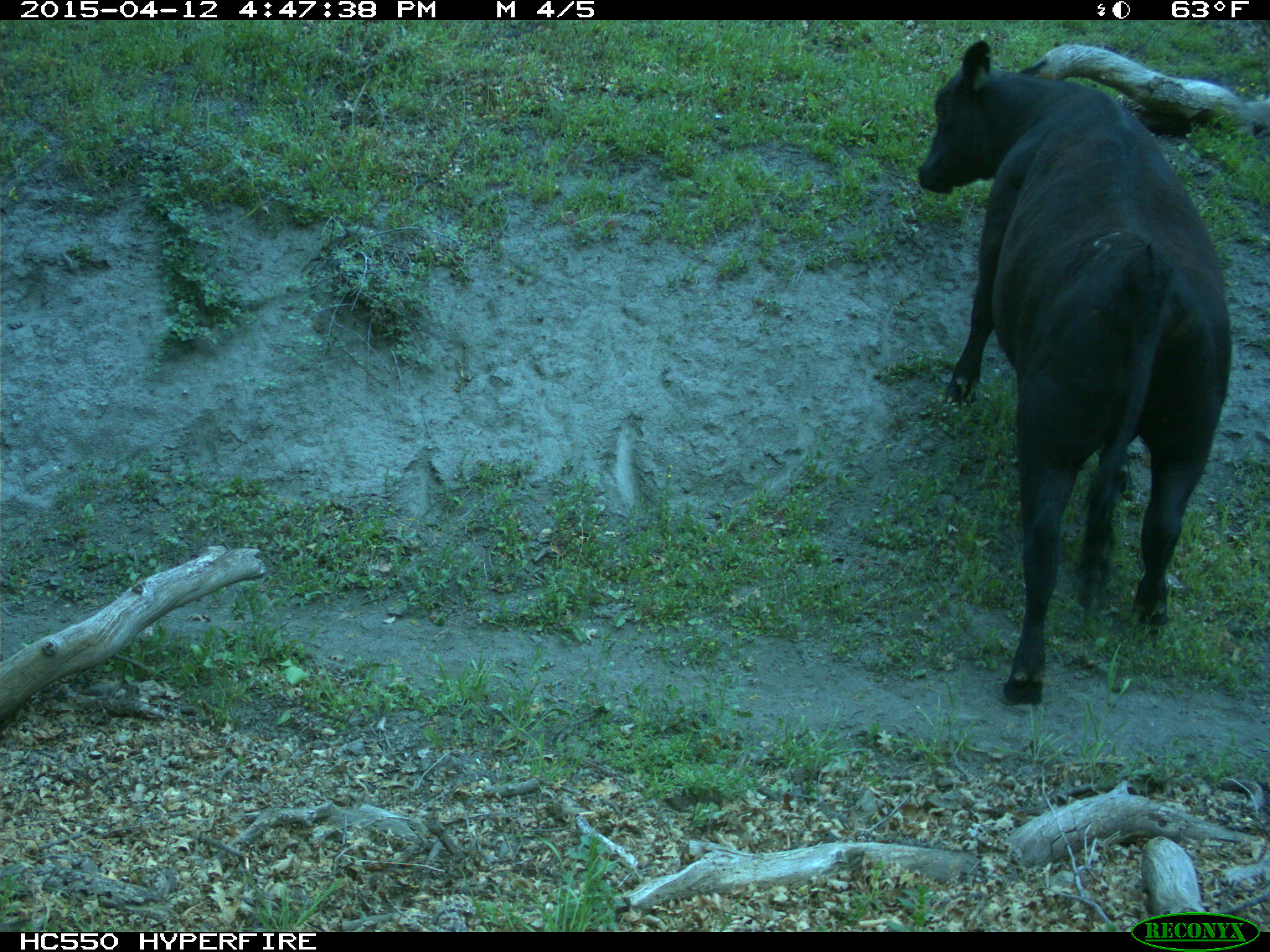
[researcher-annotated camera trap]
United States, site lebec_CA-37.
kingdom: Animalia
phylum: Chordata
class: Mammalia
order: Artiodactyla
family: Bovidae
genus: Bos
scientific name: Bos taurus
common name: domestic cow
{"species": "Bos taurus (domestic cow)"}